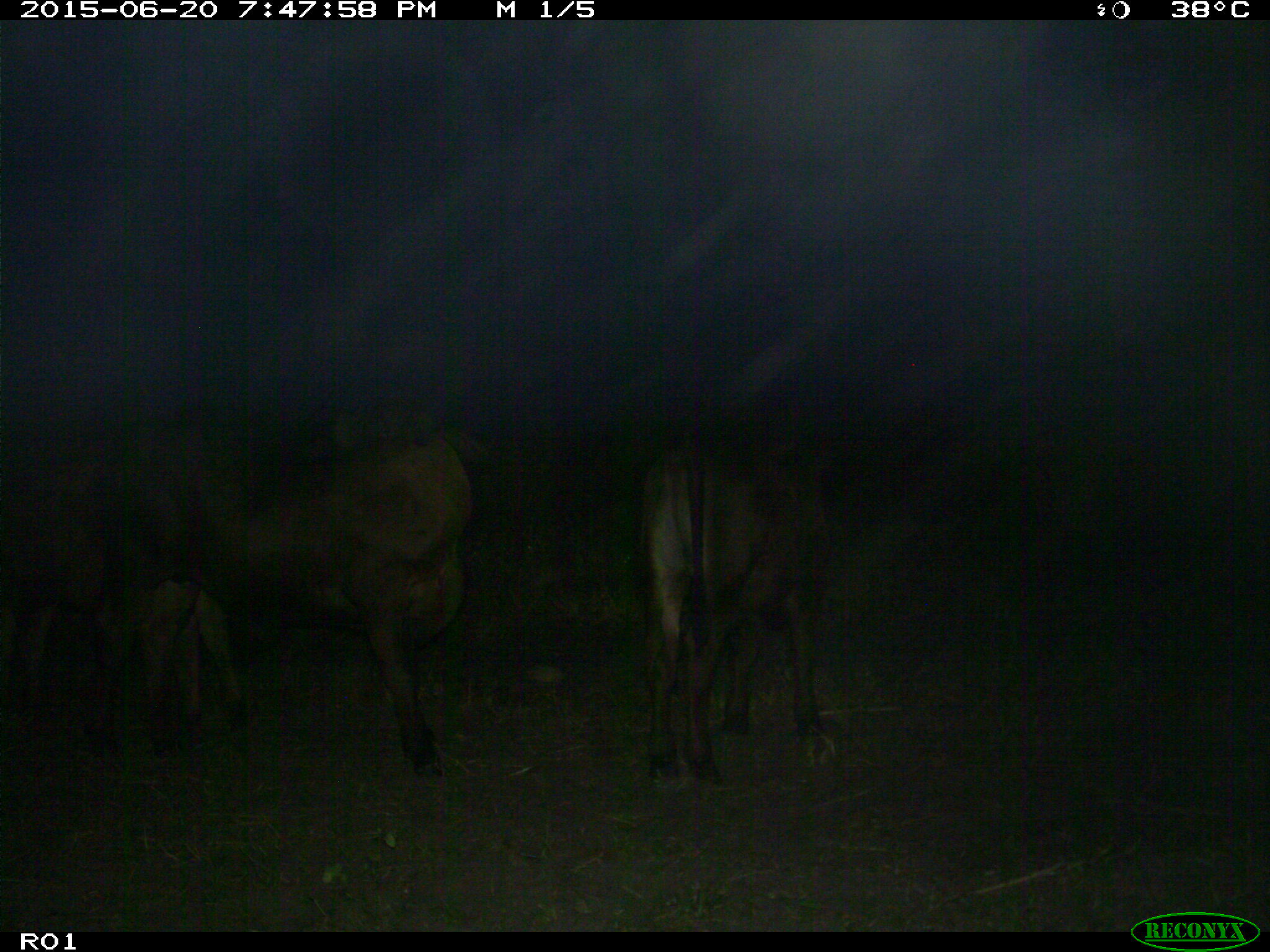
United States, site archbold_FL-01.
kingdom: Animalia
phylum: Chordata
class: Mammalia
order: Artiodactyla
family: Bovidae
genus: Bos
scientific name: Bos taurus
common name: domestic cow